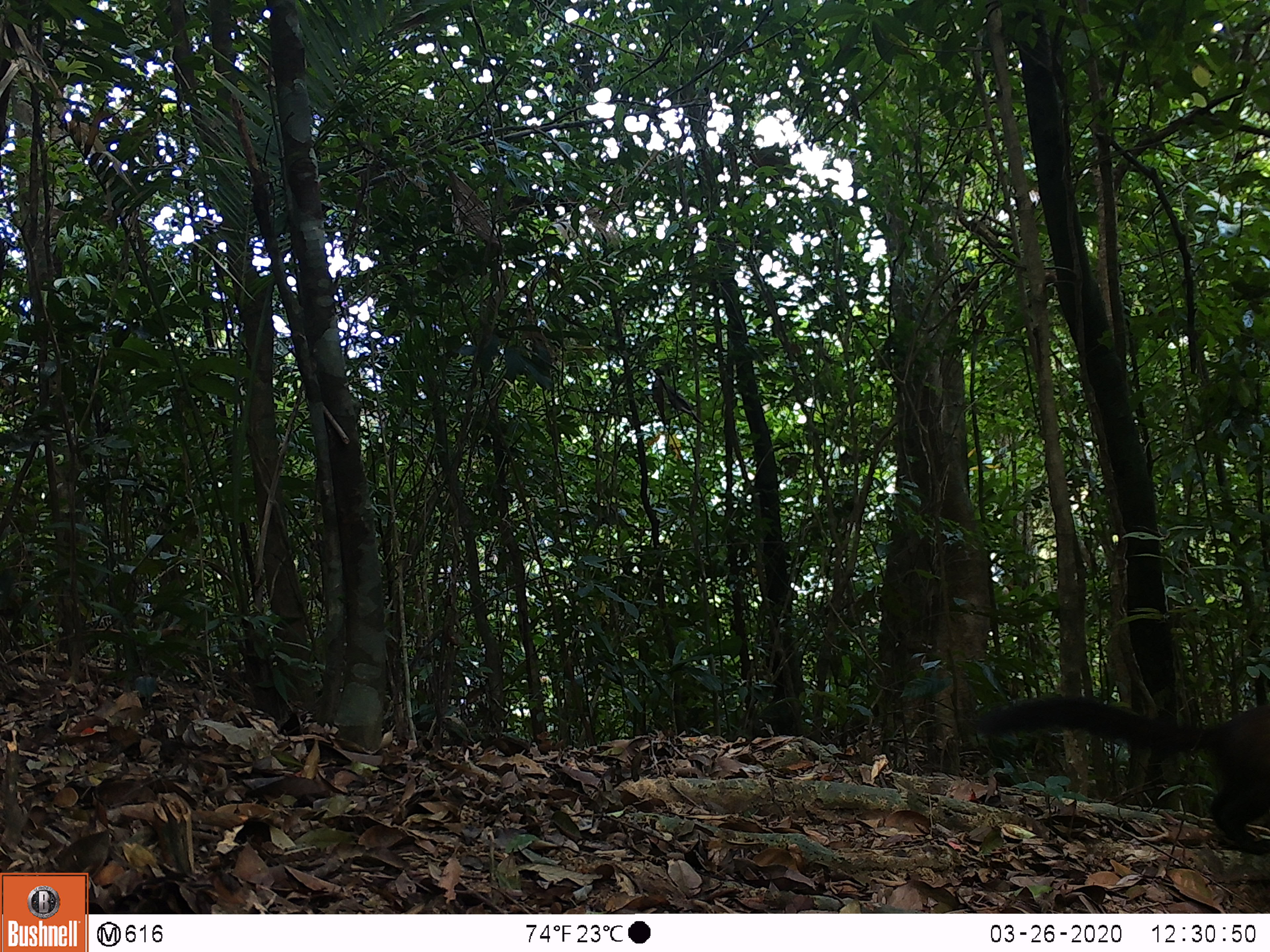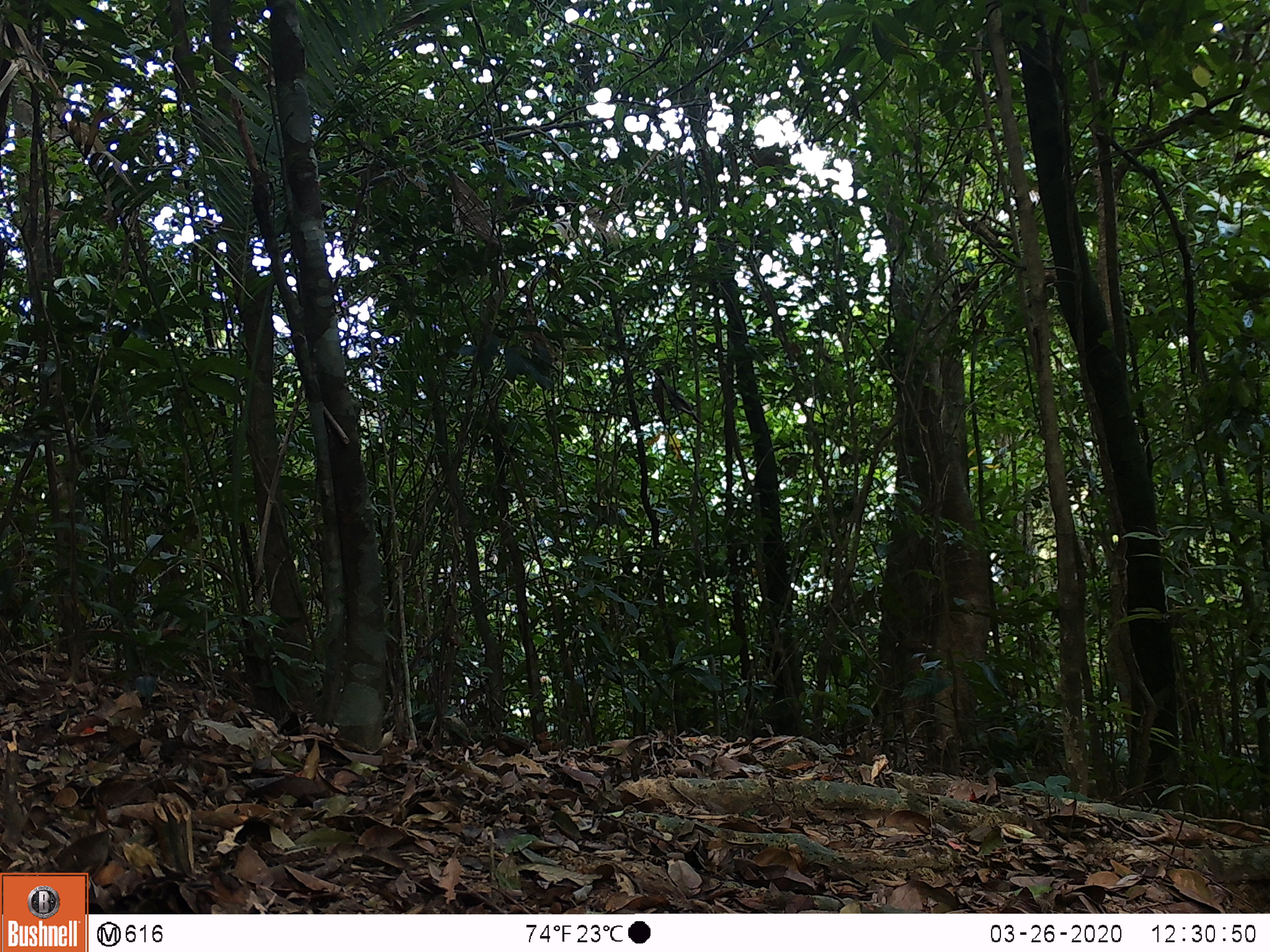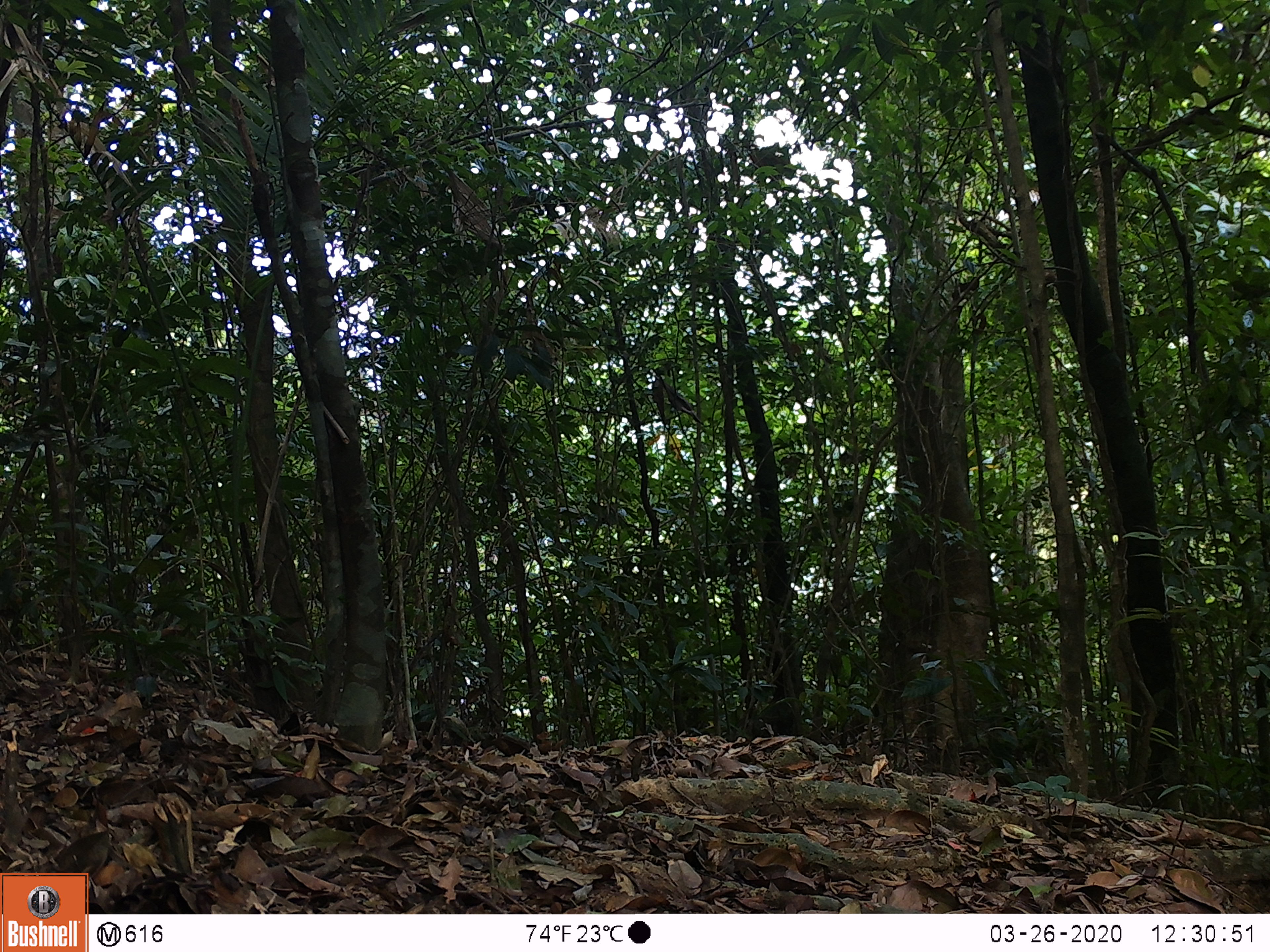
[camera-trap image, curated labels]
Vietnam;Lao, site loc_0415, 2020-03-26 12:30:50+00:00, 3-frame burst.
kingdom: Animalia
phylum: Chordata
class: Mammalia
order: Carnivora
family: Mustelidae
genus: Martes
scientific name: Martes flavigula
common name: yellow-throated marten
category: yellow throated marten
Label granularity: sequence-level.